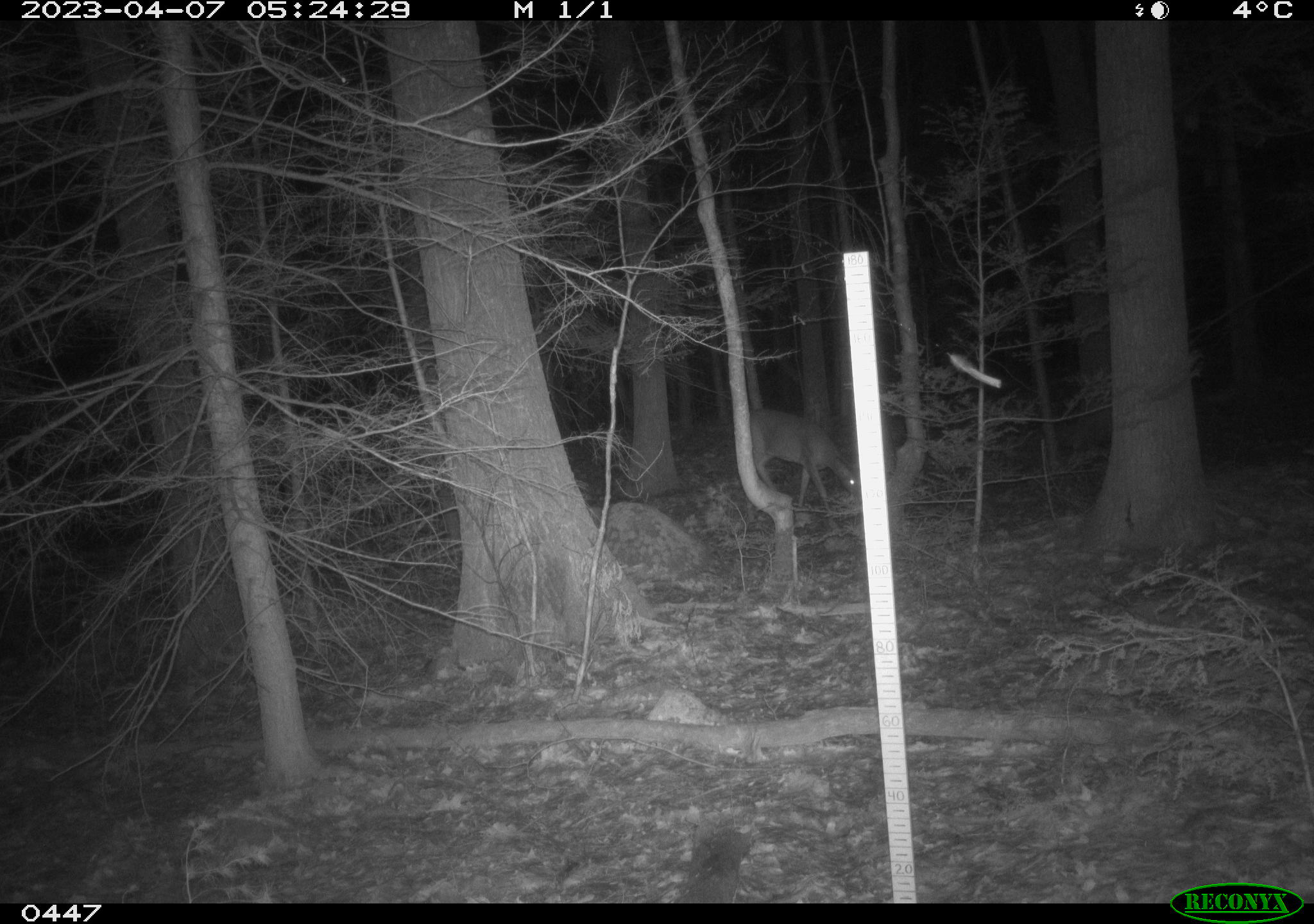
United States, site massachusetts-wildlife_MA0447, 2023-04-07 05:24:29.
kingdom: Animalia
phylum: Chordata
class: Mammalia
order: Artiodactyla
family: Cervidae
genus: Odocoileus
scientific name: Odocoileus virginianus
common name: white-tailed deer